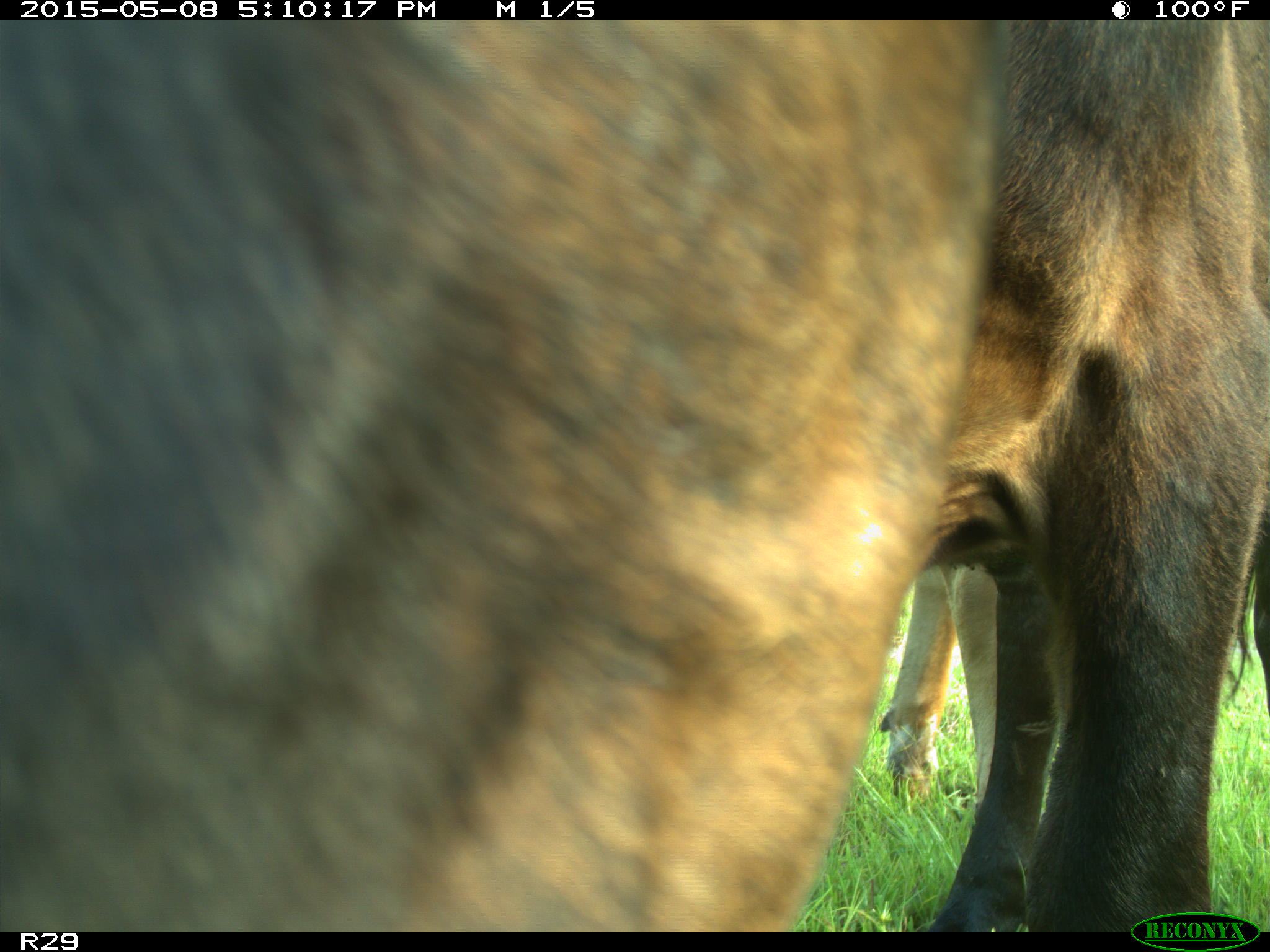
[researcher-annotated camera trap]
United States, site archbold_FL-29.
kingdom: Animalia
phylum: Chordata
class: Mammalia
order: Artiodactyla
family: Bovidae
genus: Bos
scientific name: Bos taurus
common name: domestic cow